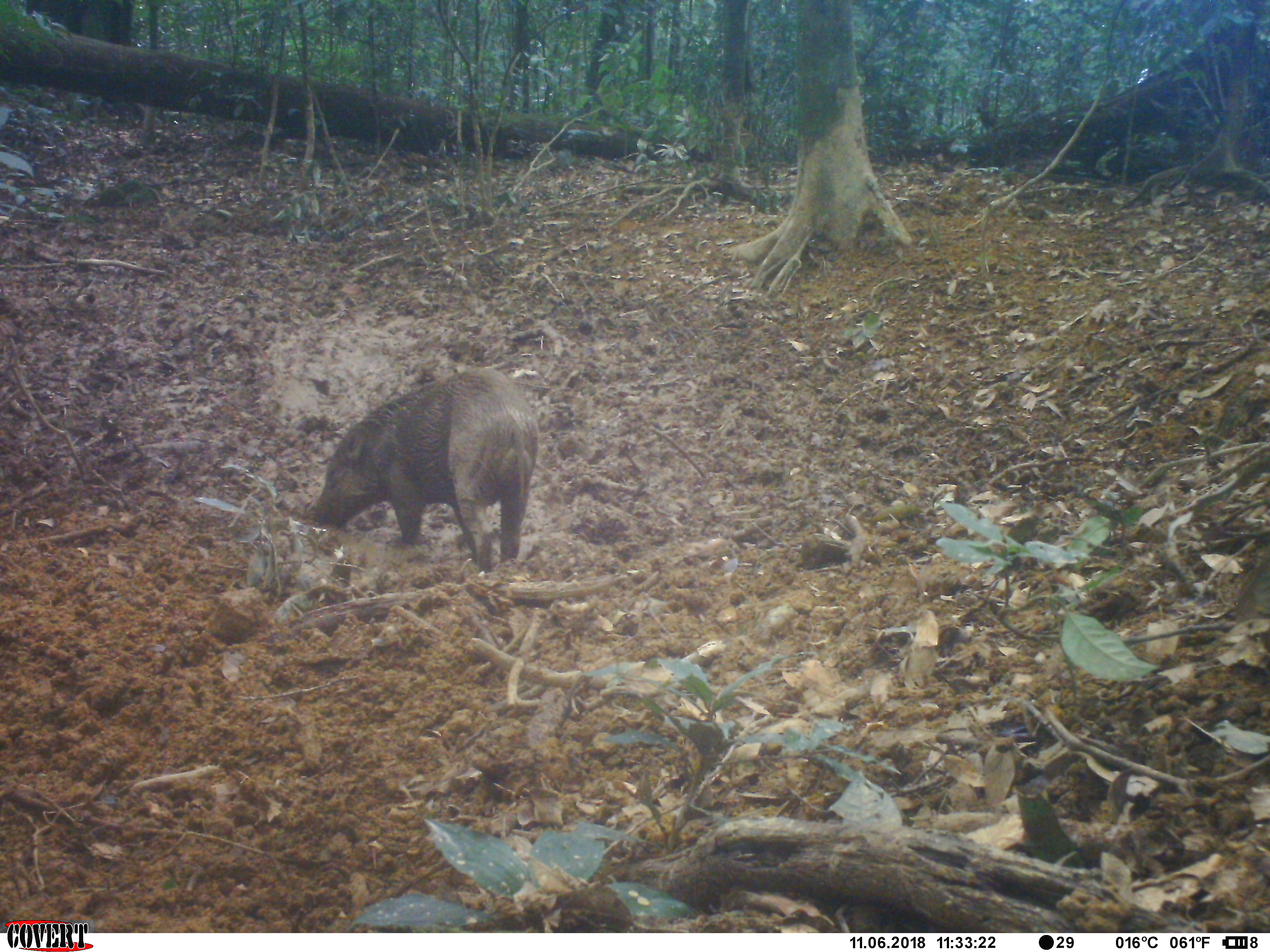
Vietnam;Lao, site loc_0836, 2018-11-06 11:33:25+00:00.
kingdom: Animalia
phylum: Chordata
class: Mammalia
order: Artiodactyla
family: Suidae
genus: Sus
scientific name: Sus scrofa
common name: eurasian wild pig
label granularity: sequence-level